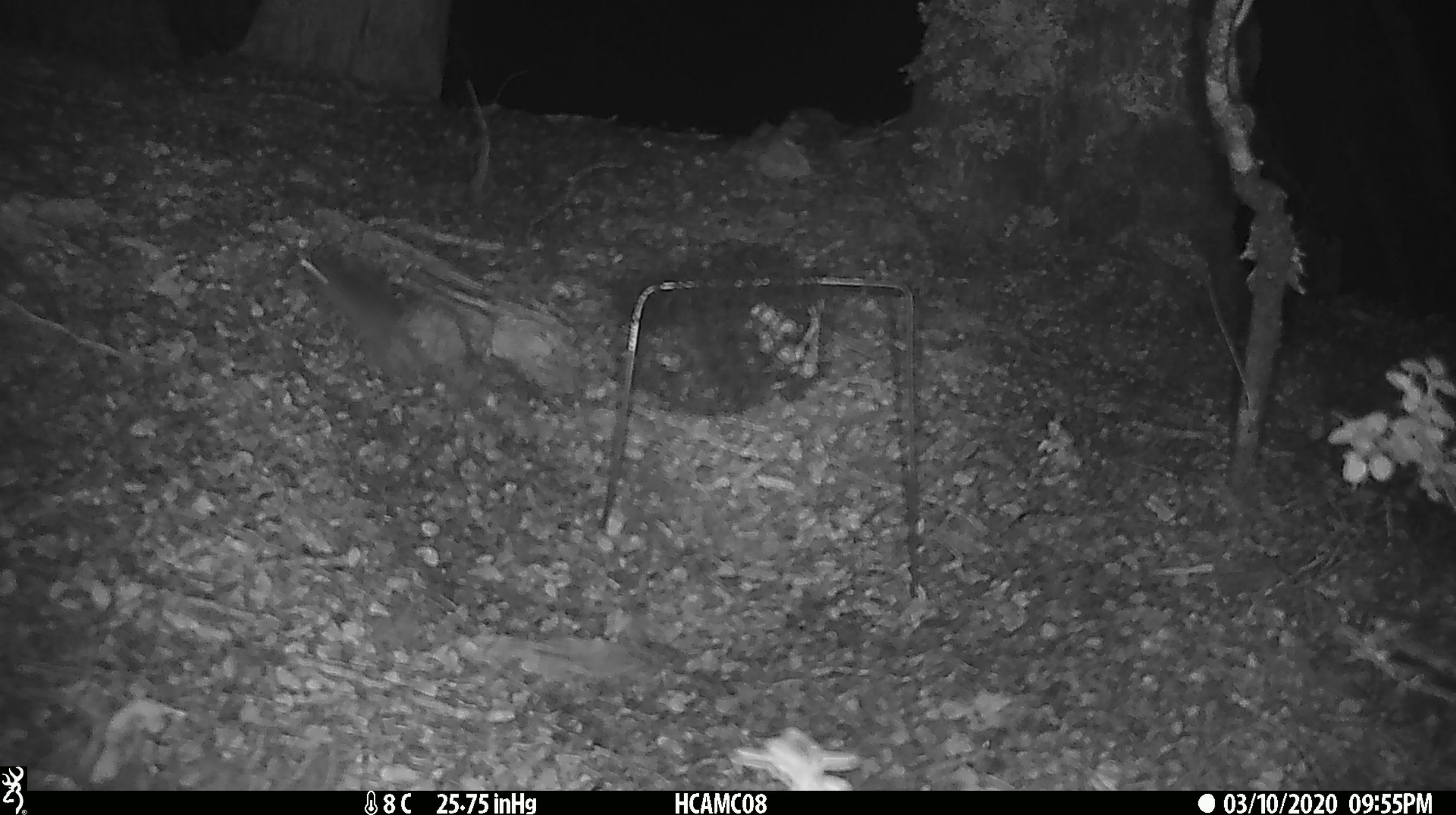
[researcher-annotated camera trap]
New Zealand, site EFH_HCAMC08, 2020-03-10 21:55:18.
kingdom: Animalia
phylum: Chordata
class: Mammalia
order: Rodentia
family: Muridae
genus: Mus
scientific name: Mus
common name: mouse